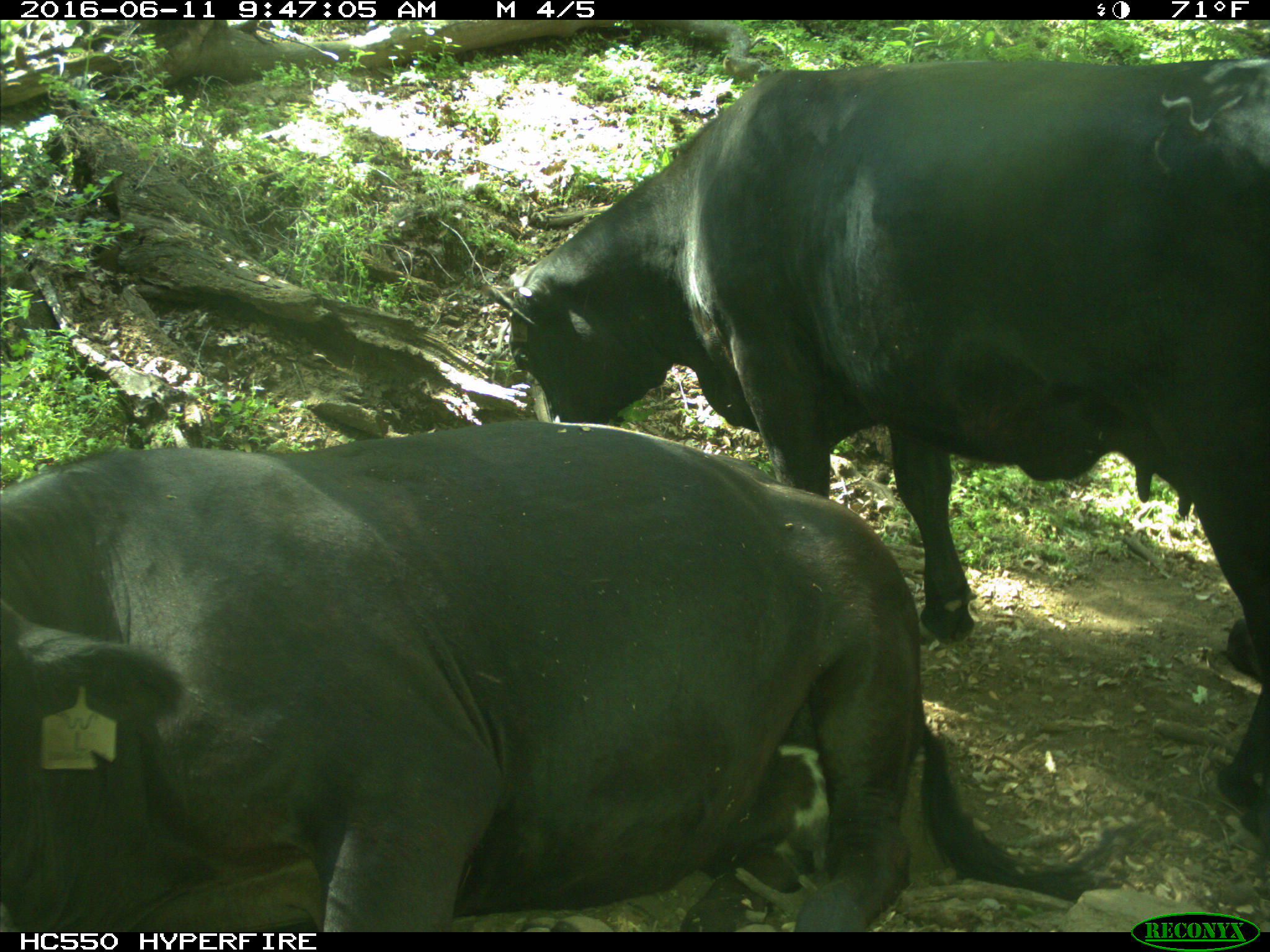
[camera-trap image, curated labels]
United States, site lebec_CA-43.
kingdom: Animalia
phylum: Chordata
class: Mammalia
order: Artiodactyla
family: Bovidae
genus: Bos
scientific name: Bos taurus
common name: domestic cow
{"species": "Bos taurus (domestic cow)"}